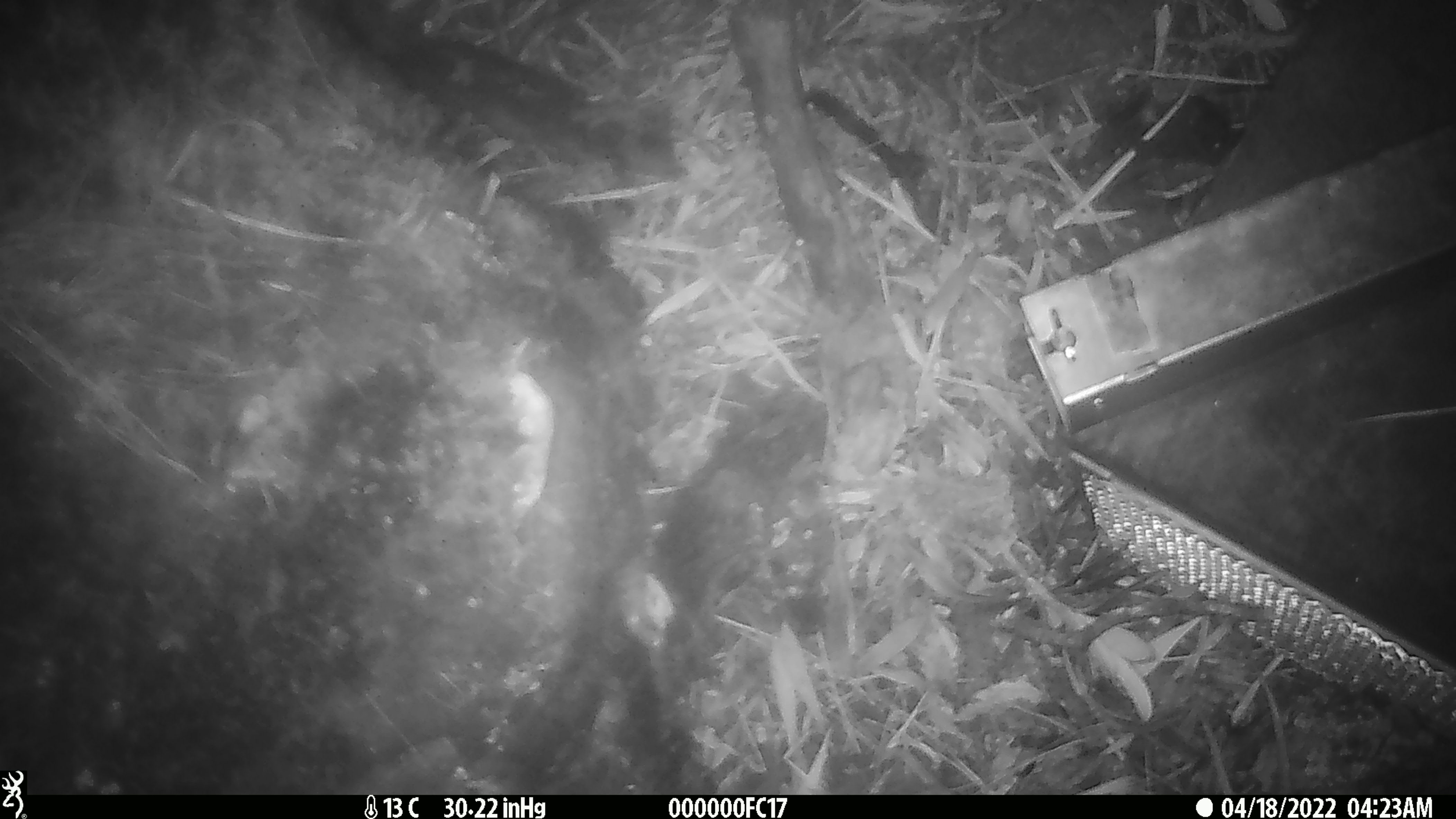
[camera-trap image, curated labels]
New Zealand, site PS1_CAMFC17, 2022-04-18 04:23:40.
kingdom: Animalia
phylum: Chordata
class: Mammalia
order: Rodentia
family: Muridae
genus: Mus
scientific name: Mus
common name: mouse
Mouse (Mus).